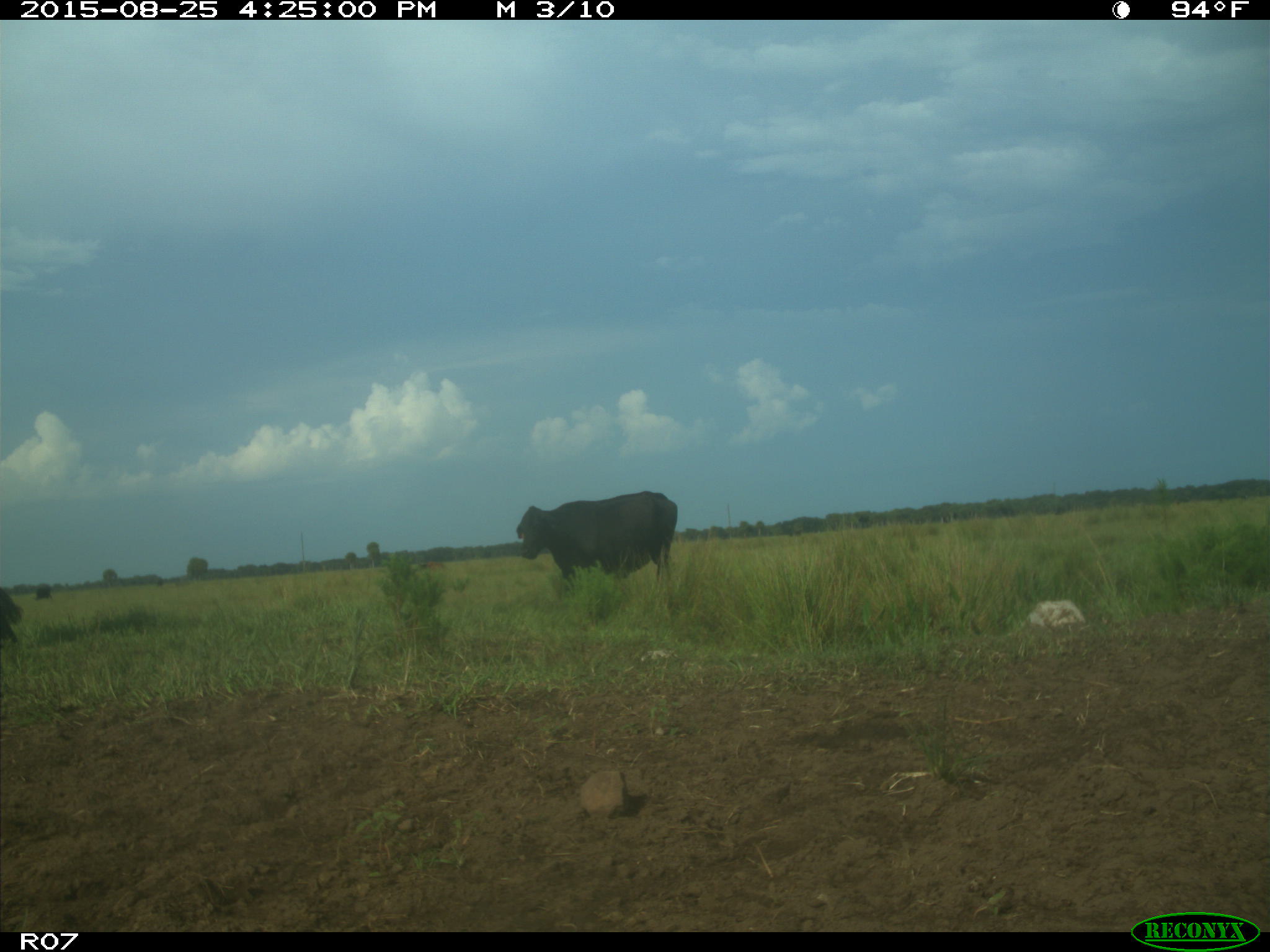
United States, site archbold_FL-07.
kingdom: Animalia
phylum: Chordata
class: Mammalia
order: Artiodactyla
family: Bovidae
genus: Bos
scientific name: Bos taurus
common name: domestic cow